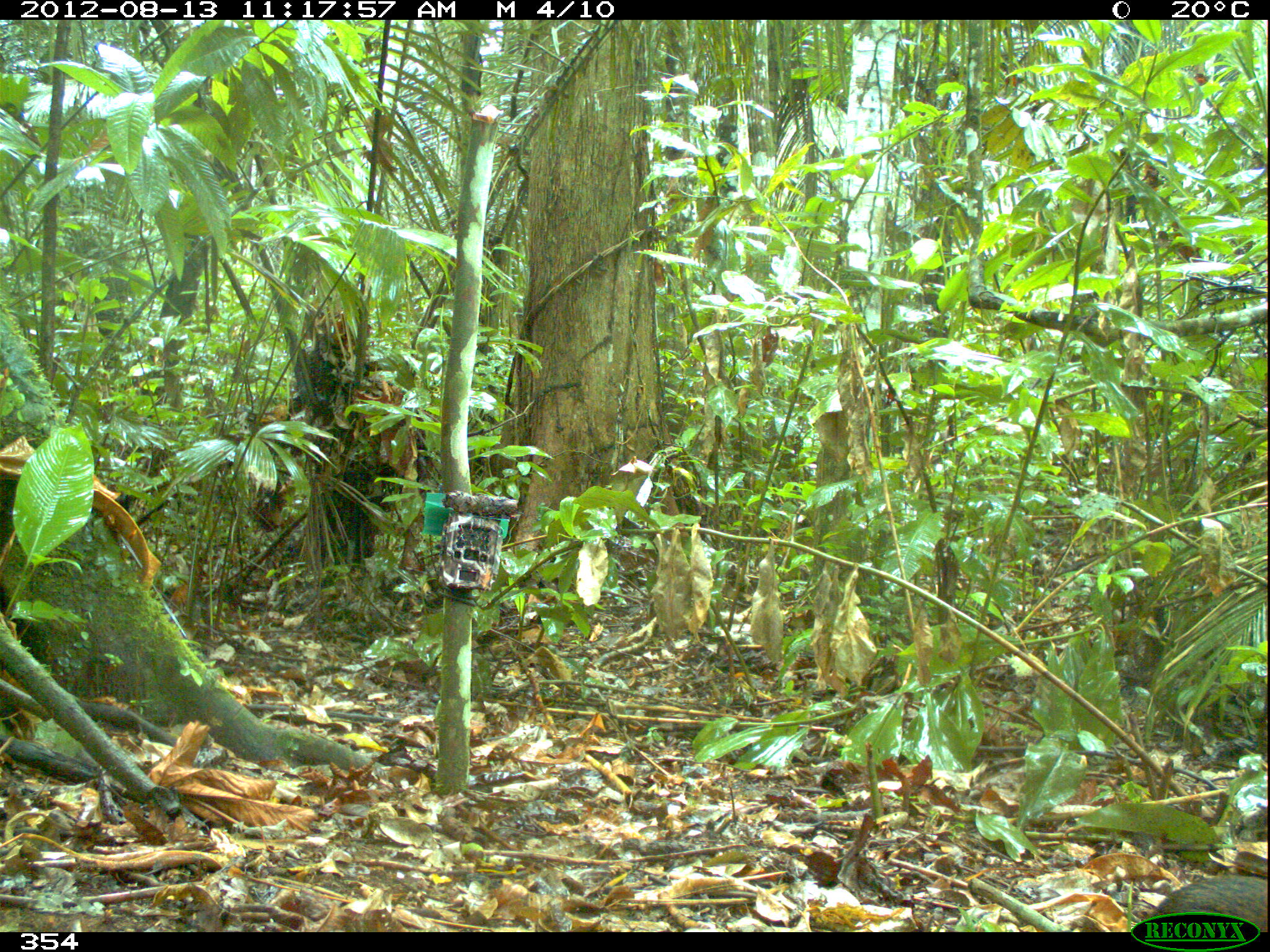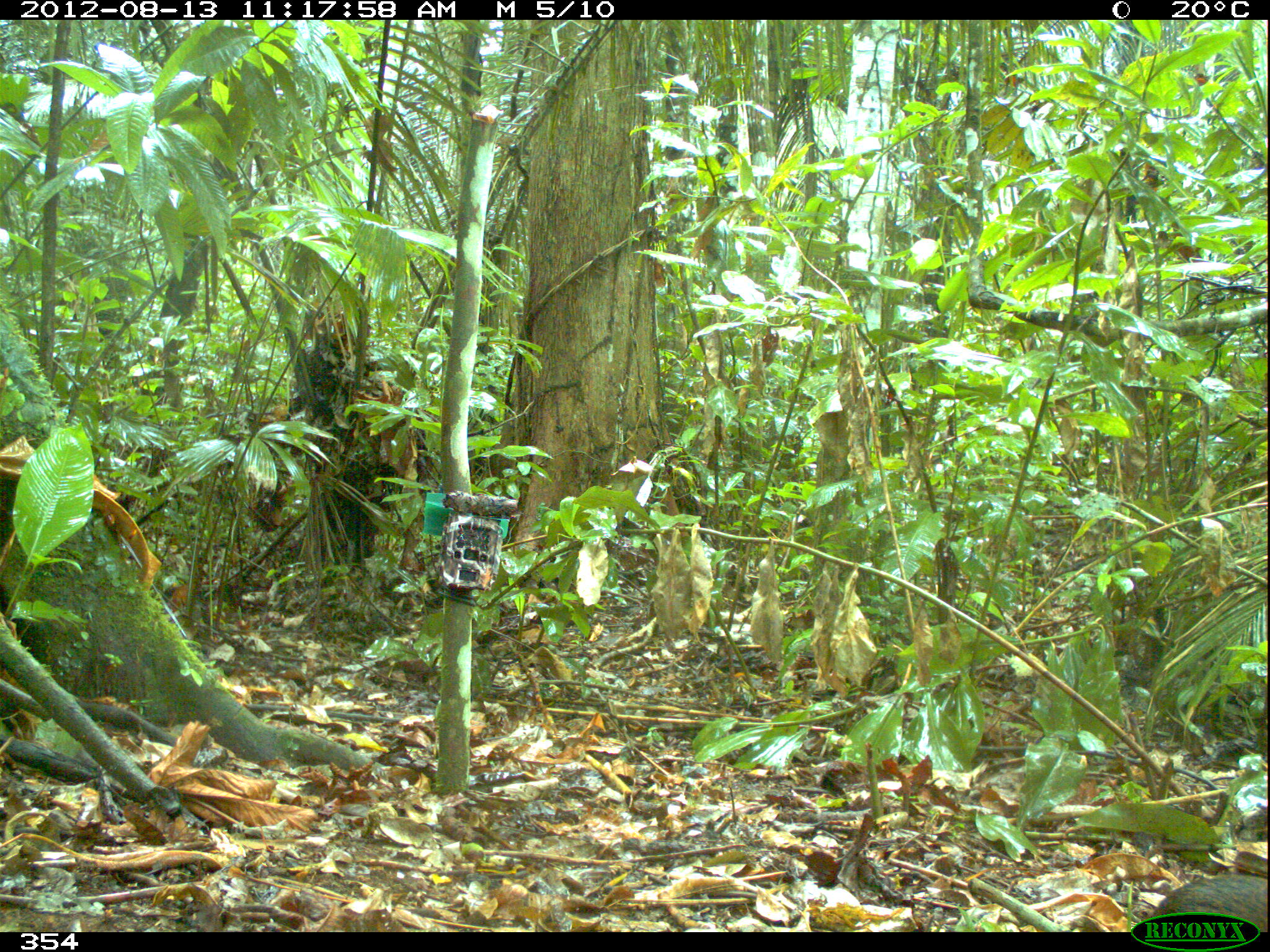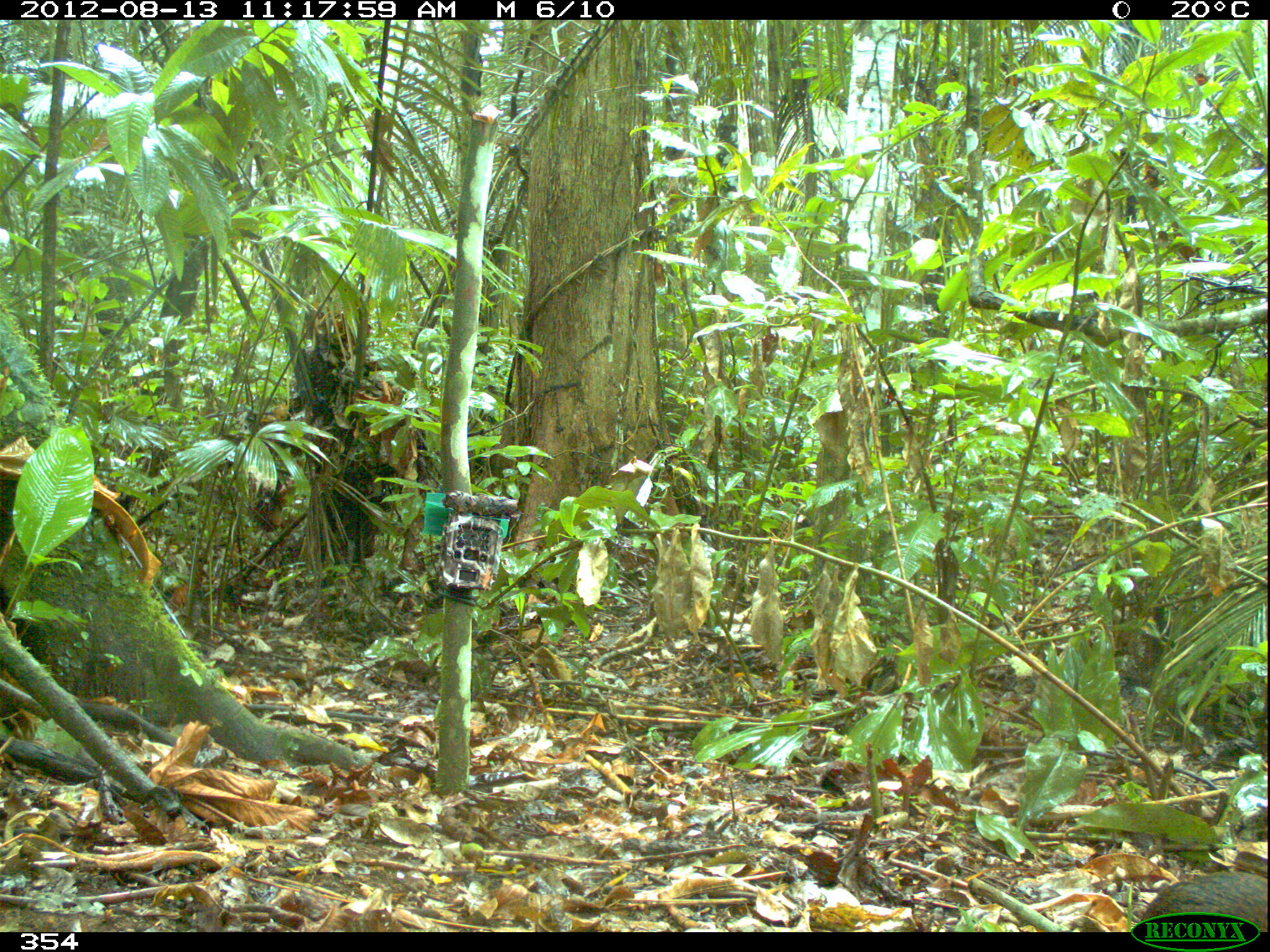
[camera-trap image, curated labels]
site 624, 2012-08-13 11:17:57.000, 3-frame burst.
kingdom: Animalia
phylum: Chordata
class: Mammalia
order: Rodentia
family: Dasyproctidae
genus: Dasyprocta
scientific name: Dasyprocta punctata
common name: central american agouti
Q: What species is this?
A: Dasyprocta punctata (central american agouti).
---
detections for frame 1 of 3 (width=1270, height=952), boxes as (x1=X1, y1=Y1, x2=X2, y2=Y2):
dasyprocta punctata: (x1=1143, y1=870, x2=1268, y2=932)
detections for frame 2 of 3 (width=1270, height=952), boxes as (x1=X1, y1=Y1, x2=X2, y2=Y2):
dasyprocta punctata: (x1=1149, y1=868, x2=1267, y2=932)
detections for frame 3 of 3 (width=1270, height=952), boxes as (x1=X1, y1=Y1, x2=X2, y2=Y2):
dasyprocta punctata: (x1=1136, y1=866, x2=1267, y2=931)